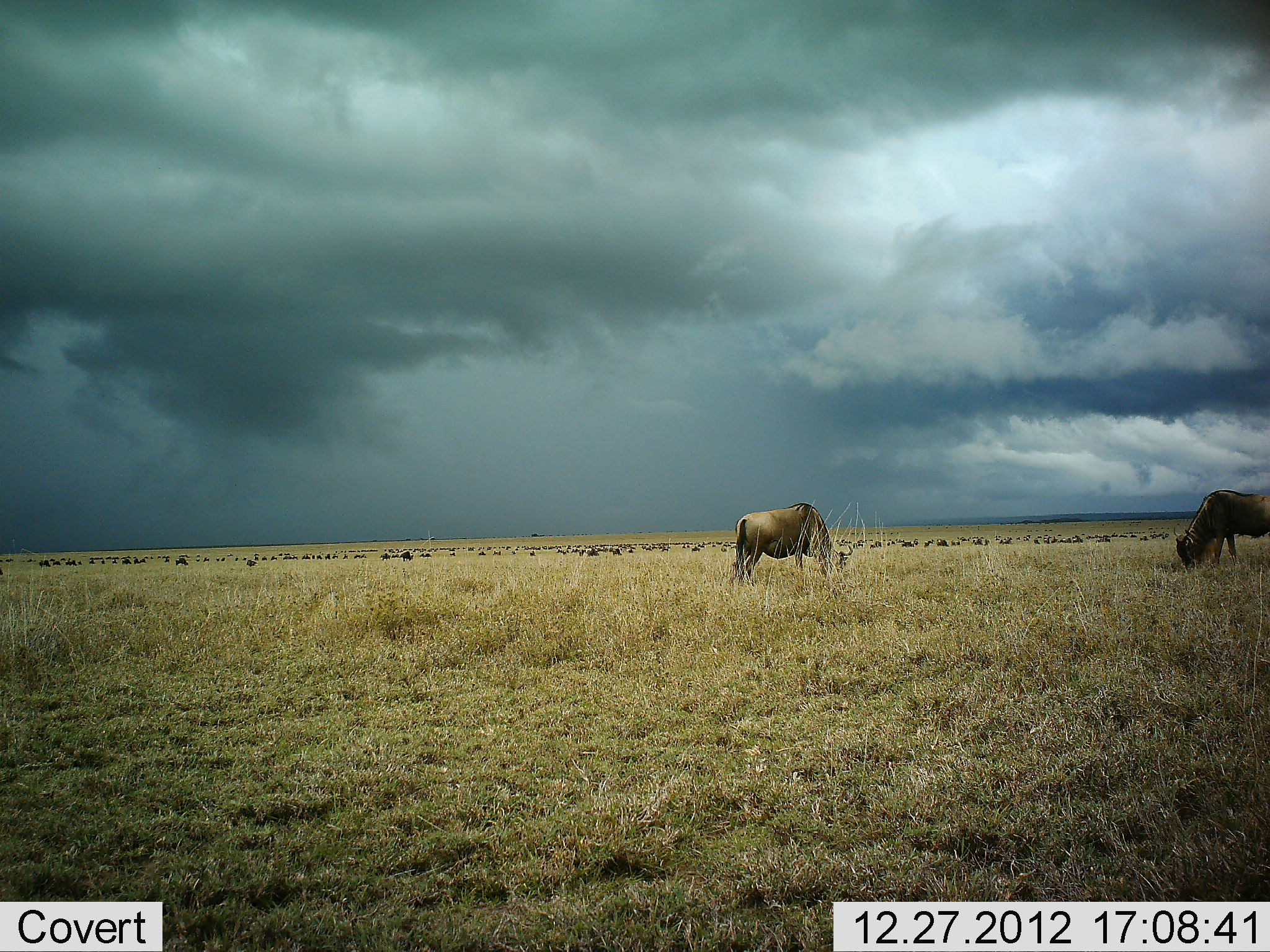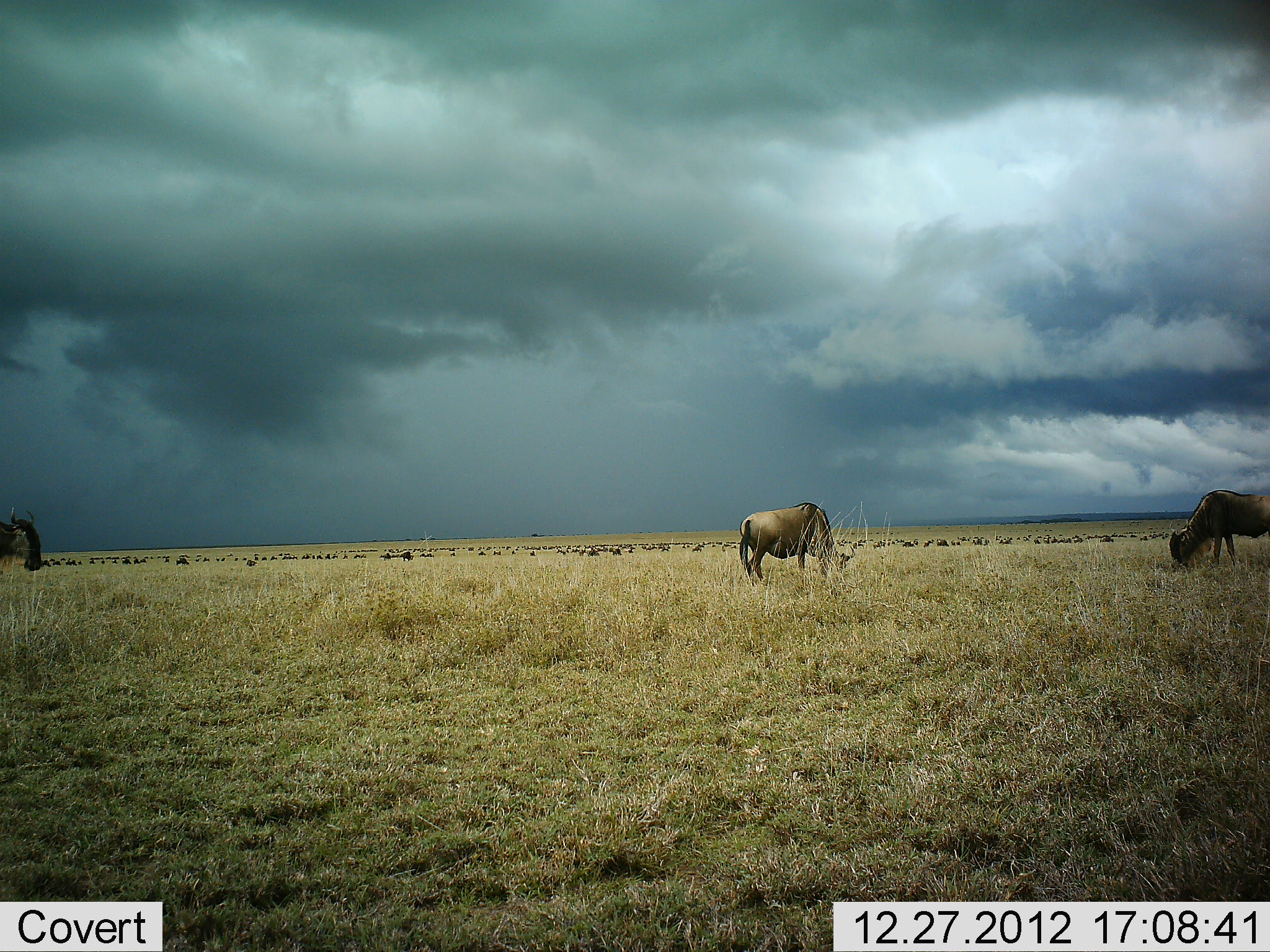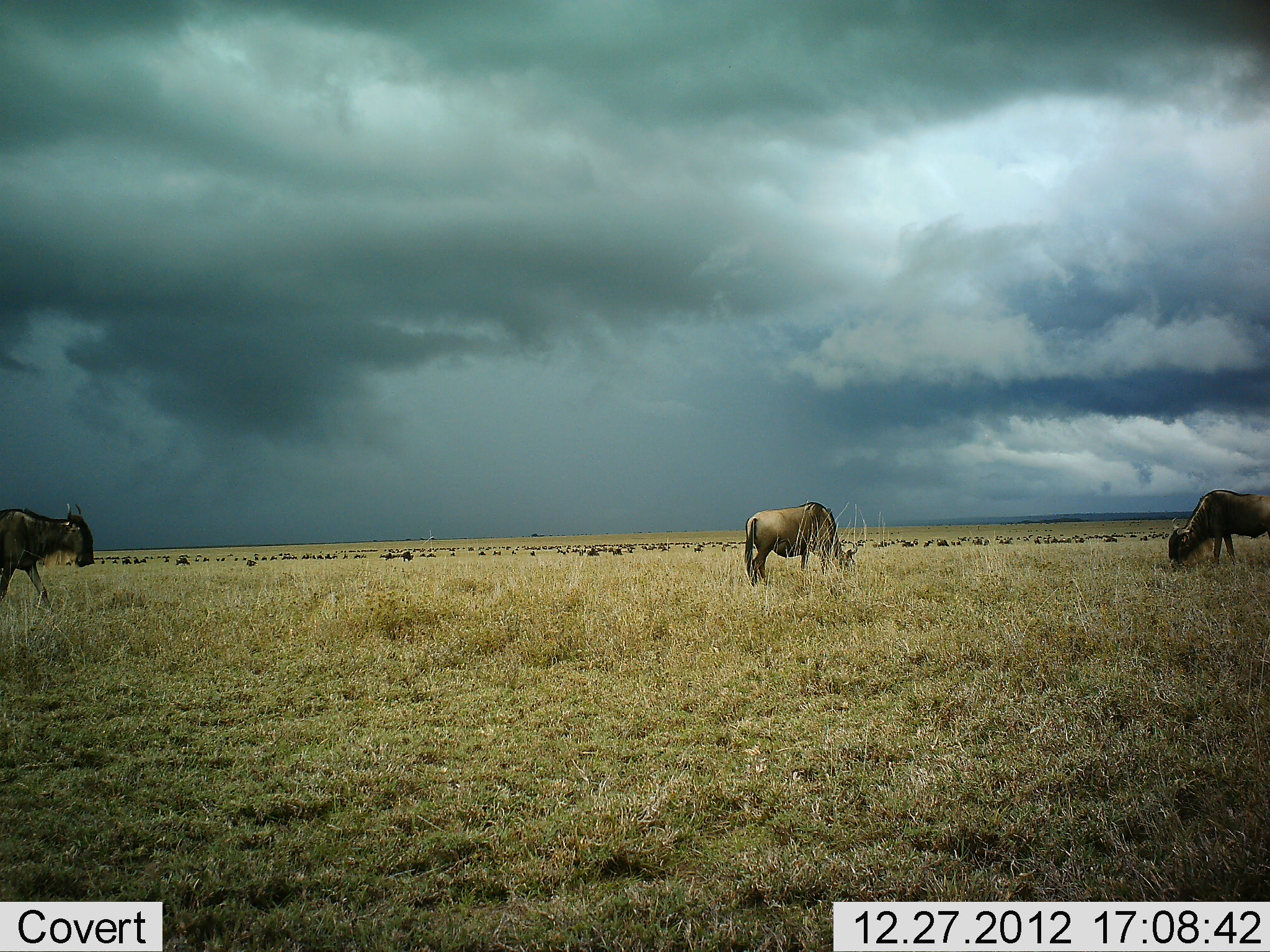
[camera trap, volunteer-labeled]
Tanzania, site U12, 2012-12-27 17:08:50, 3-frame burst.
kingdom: Animalia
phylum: Chordata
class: Mammalia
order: Artiodactyla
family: Bovidae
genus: Connochaetes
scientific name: Connochaetes taurinus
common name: blue wildebeest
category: wildebeest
Wildebeest (blue wildebeest) (Connochaetes taurinus), count 3. Behavior (volunteer vote fractions): standing 40%, resting 0%, moving 50%, interacting 0%. Young present (vote fraction): 0%. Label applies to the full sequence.